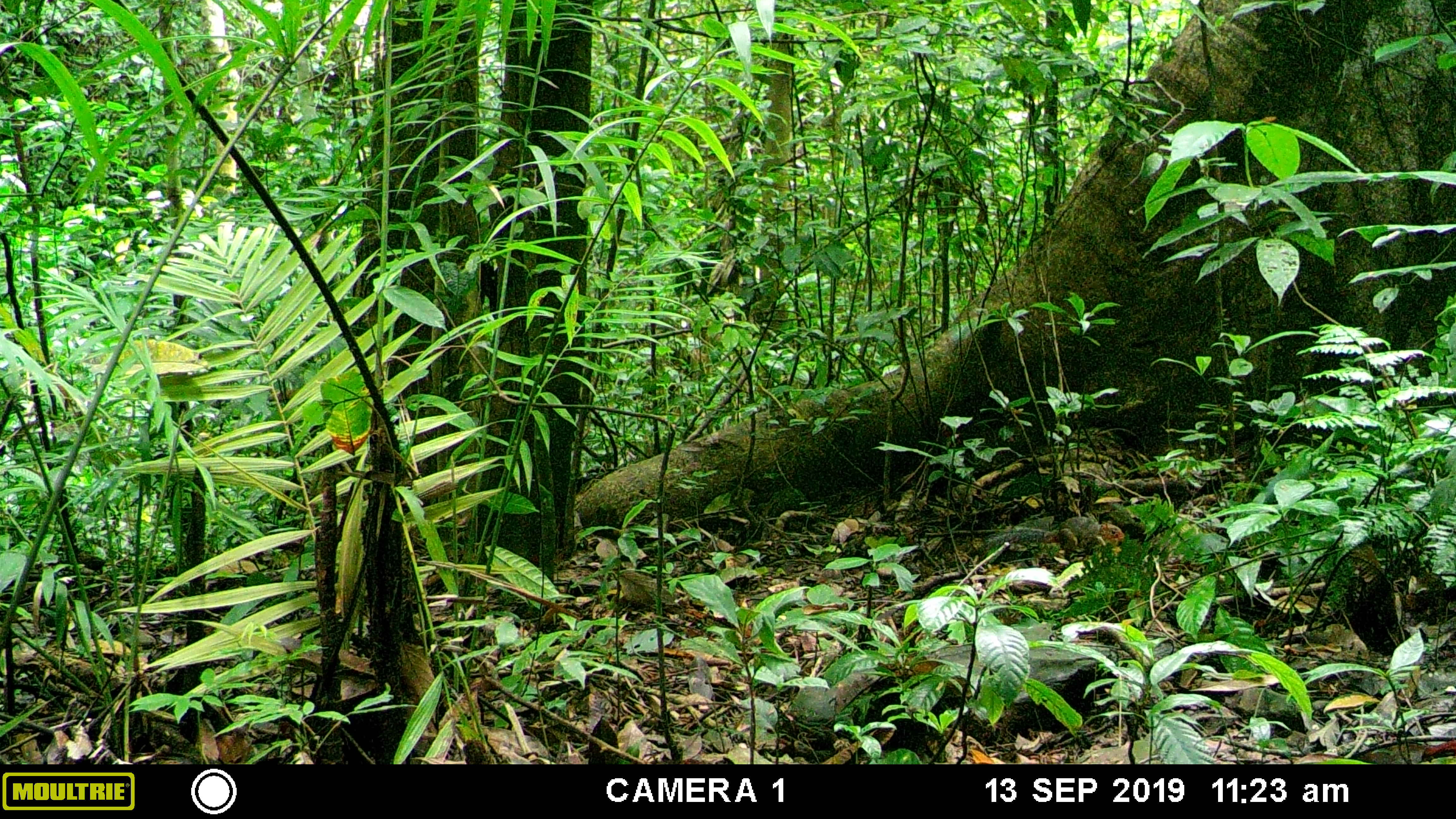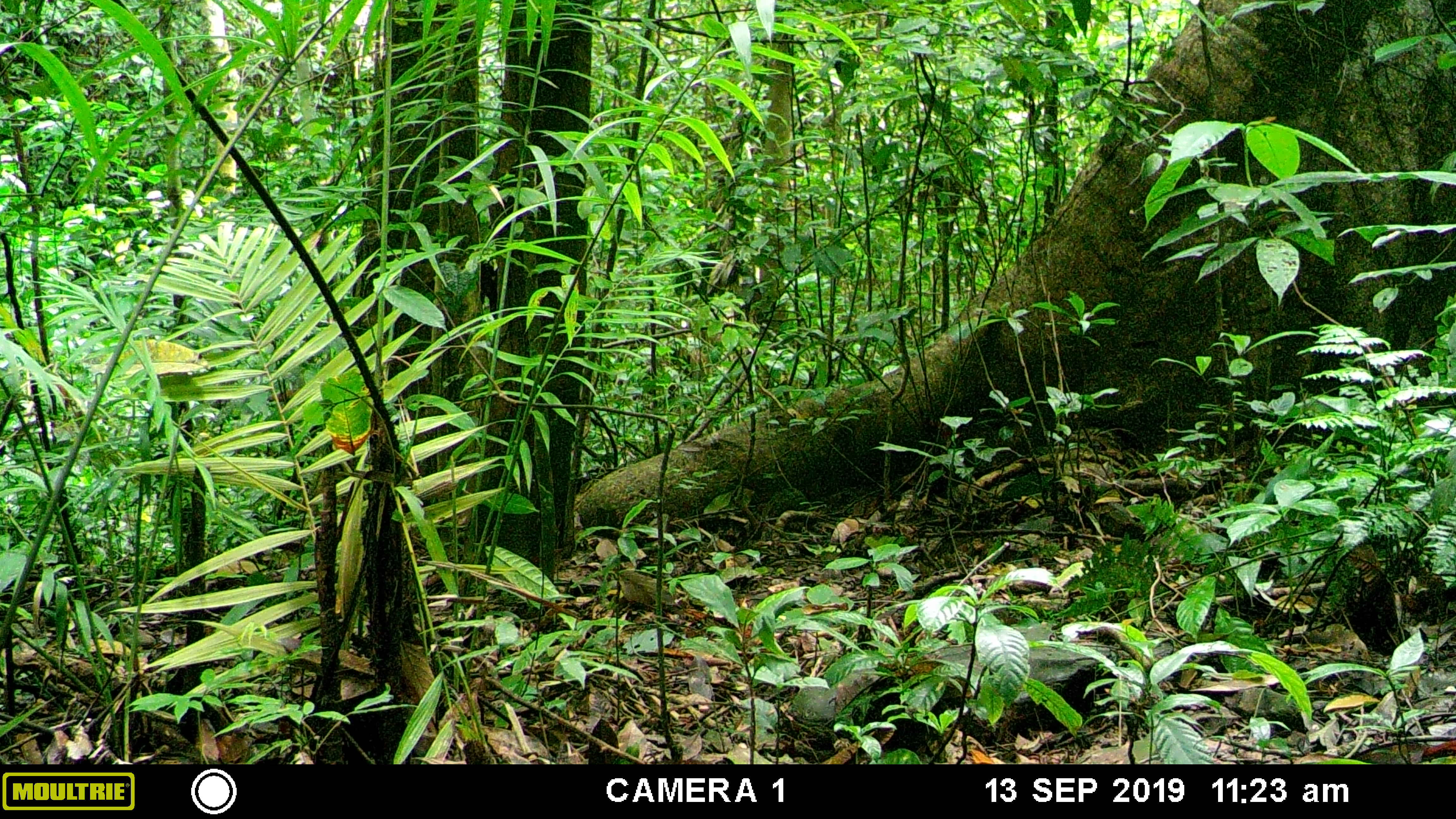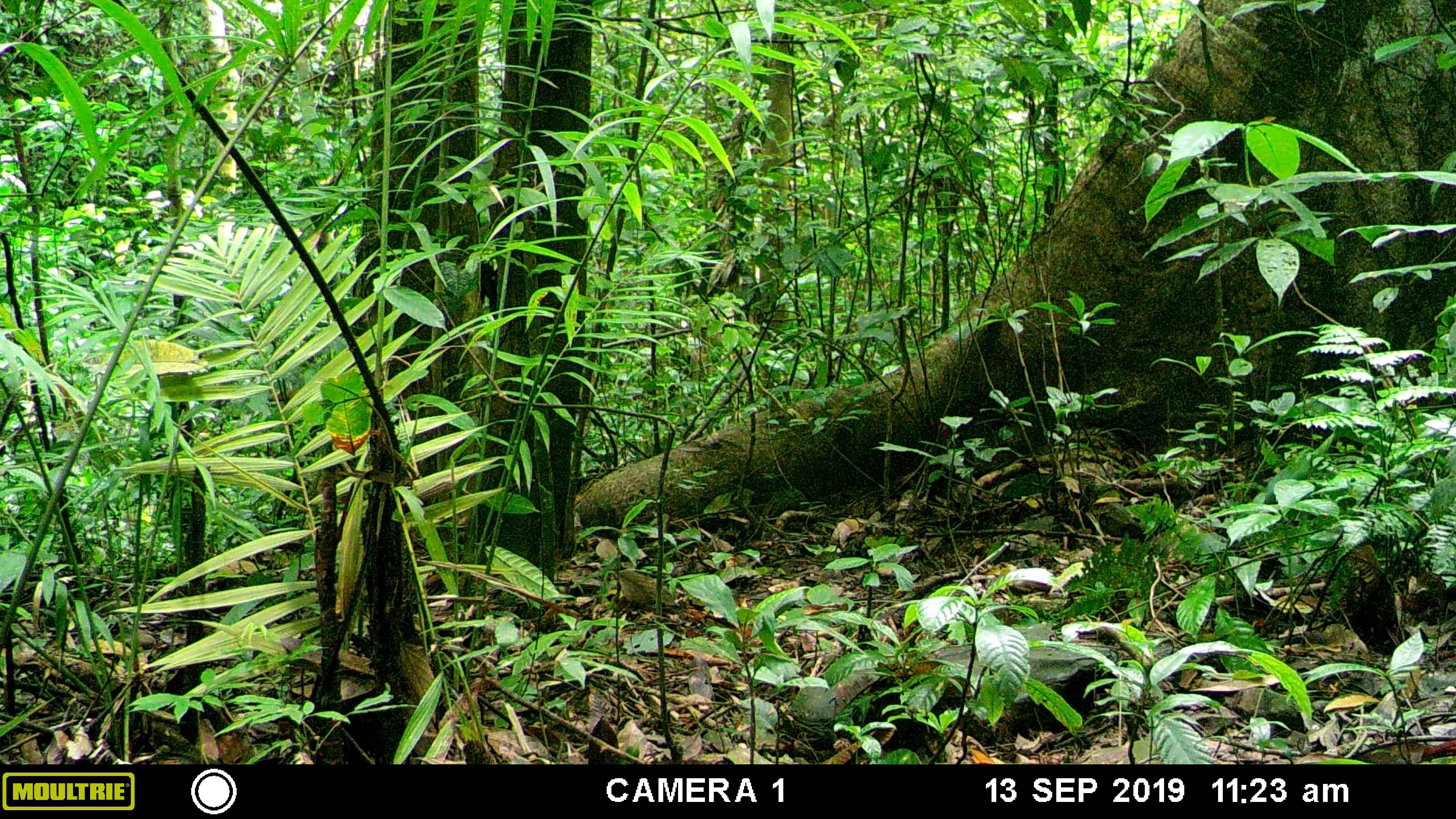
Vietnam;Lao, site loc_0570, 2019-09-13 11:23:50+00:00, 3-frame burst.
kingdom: Animalia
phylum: Chordata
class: Mammalia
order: Rodentia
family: Sciuridae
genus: Dremomys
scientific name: Dremomys rufigenis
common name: red-cheeked squirrel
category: red cheeked squirrel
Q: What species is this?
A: Red cheeked squirrel (red-cheeked squirrel) (Dremomys rufigenis).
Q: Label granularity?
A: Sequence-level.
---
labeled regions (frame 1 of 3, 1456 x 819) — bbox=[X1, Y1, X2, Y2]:
red cheeked squirrel: bbox=[986, 516, 1125, 560]